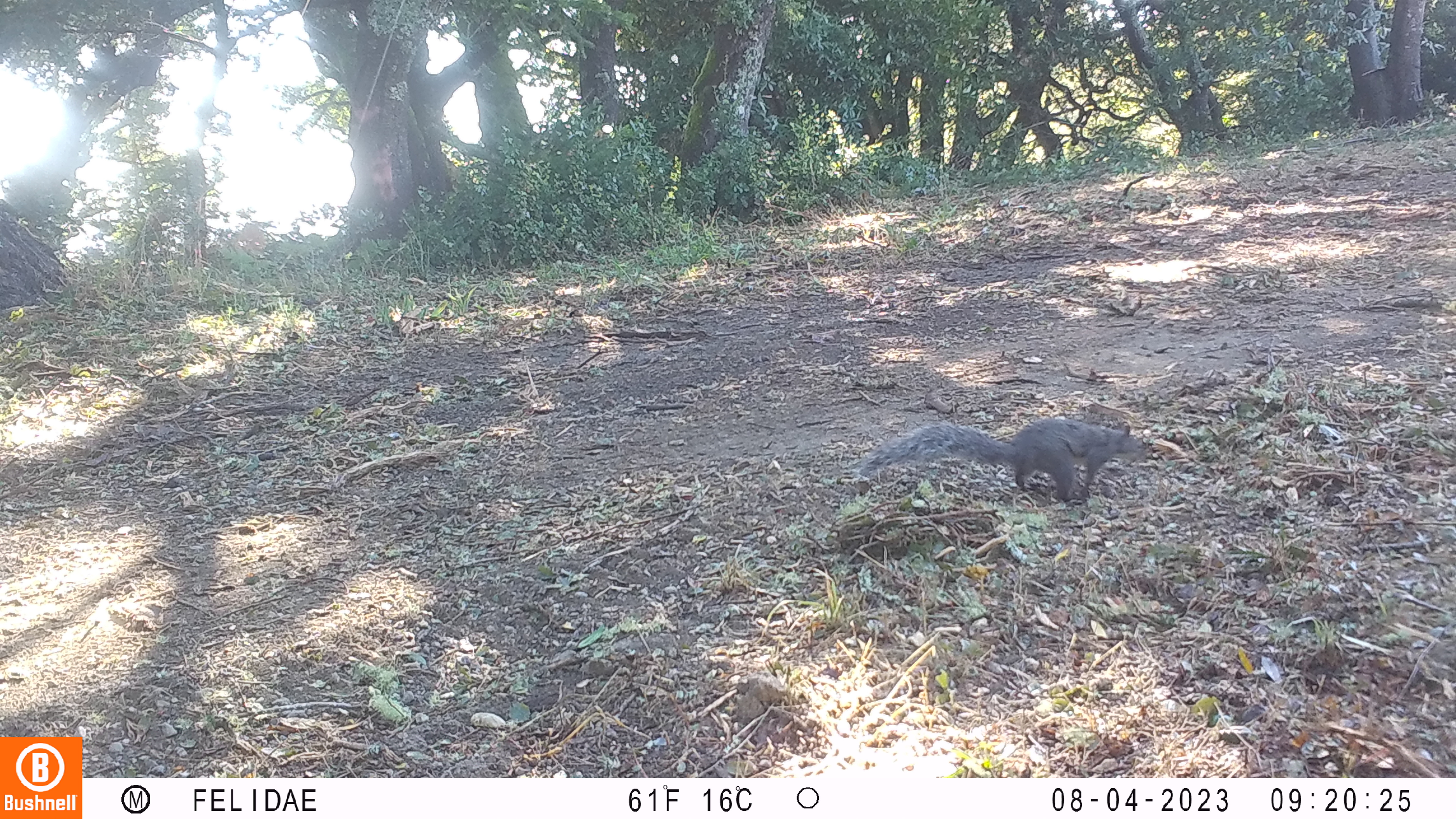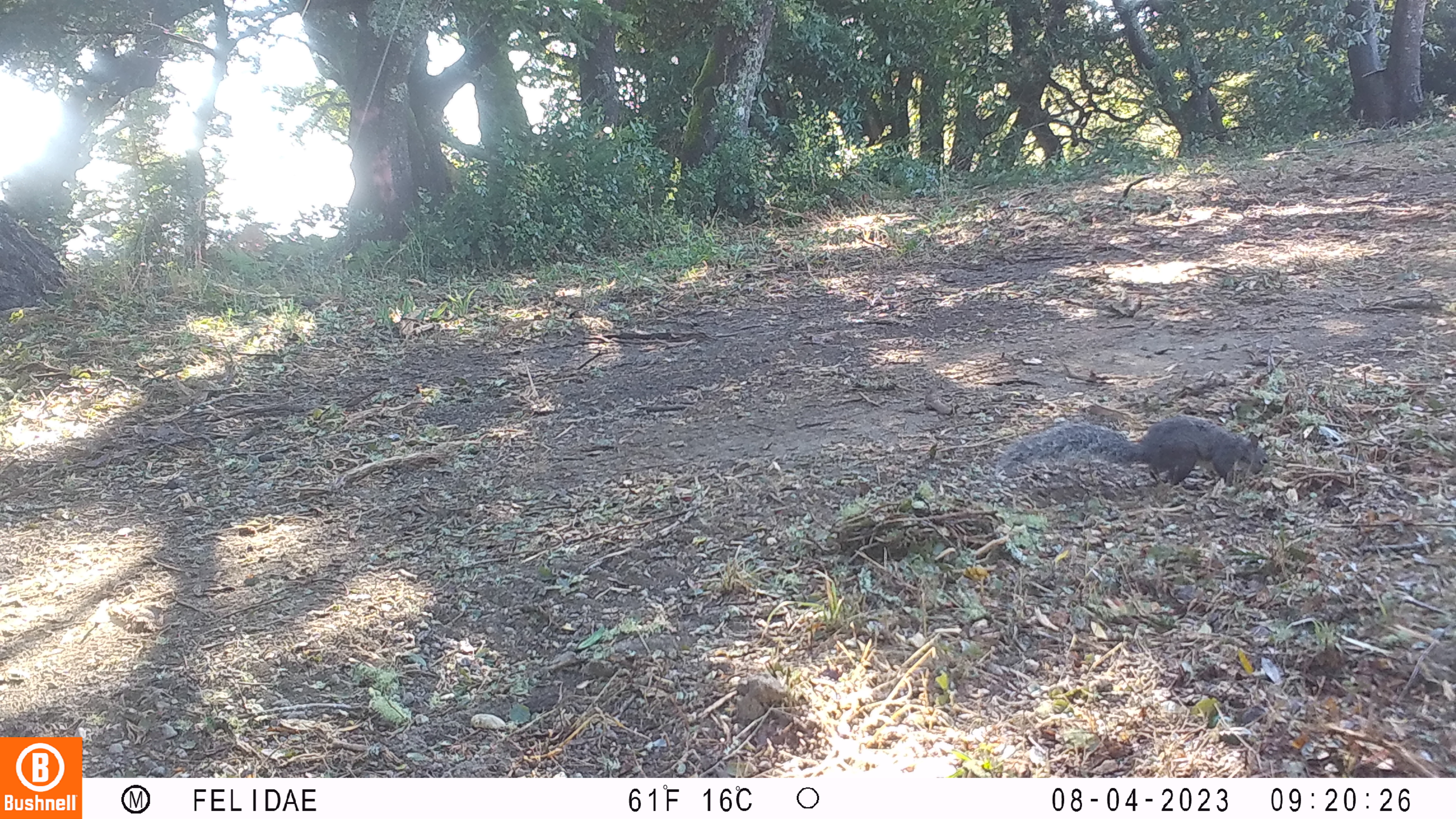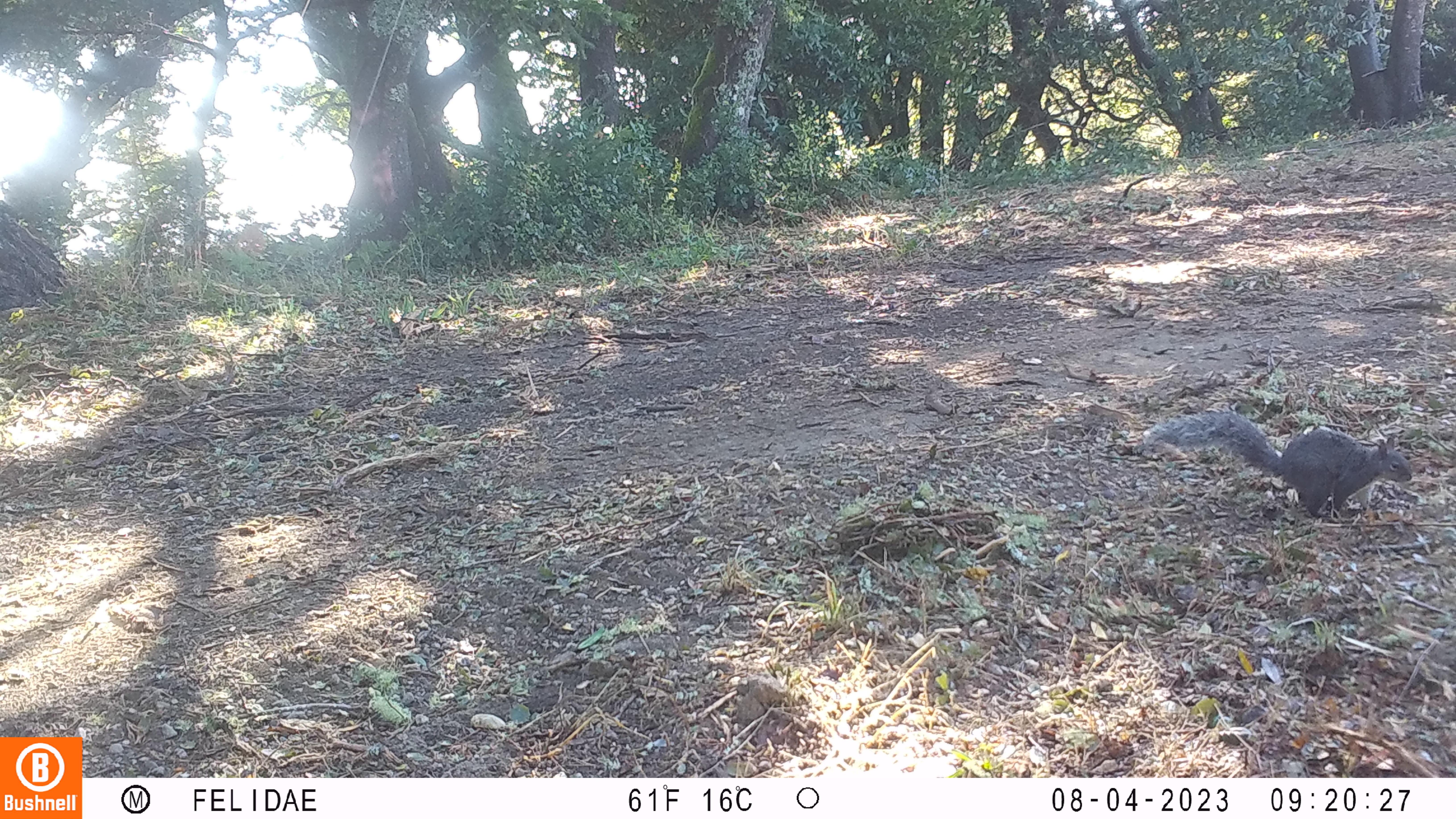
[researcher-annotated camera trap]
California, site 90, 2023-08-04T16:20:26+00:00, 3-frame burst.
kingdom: Animalia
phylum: Chordata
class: Mammalia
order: Rodentia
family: Sciuridae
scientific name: Sciuridae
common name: squirrel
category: unknown squirrel